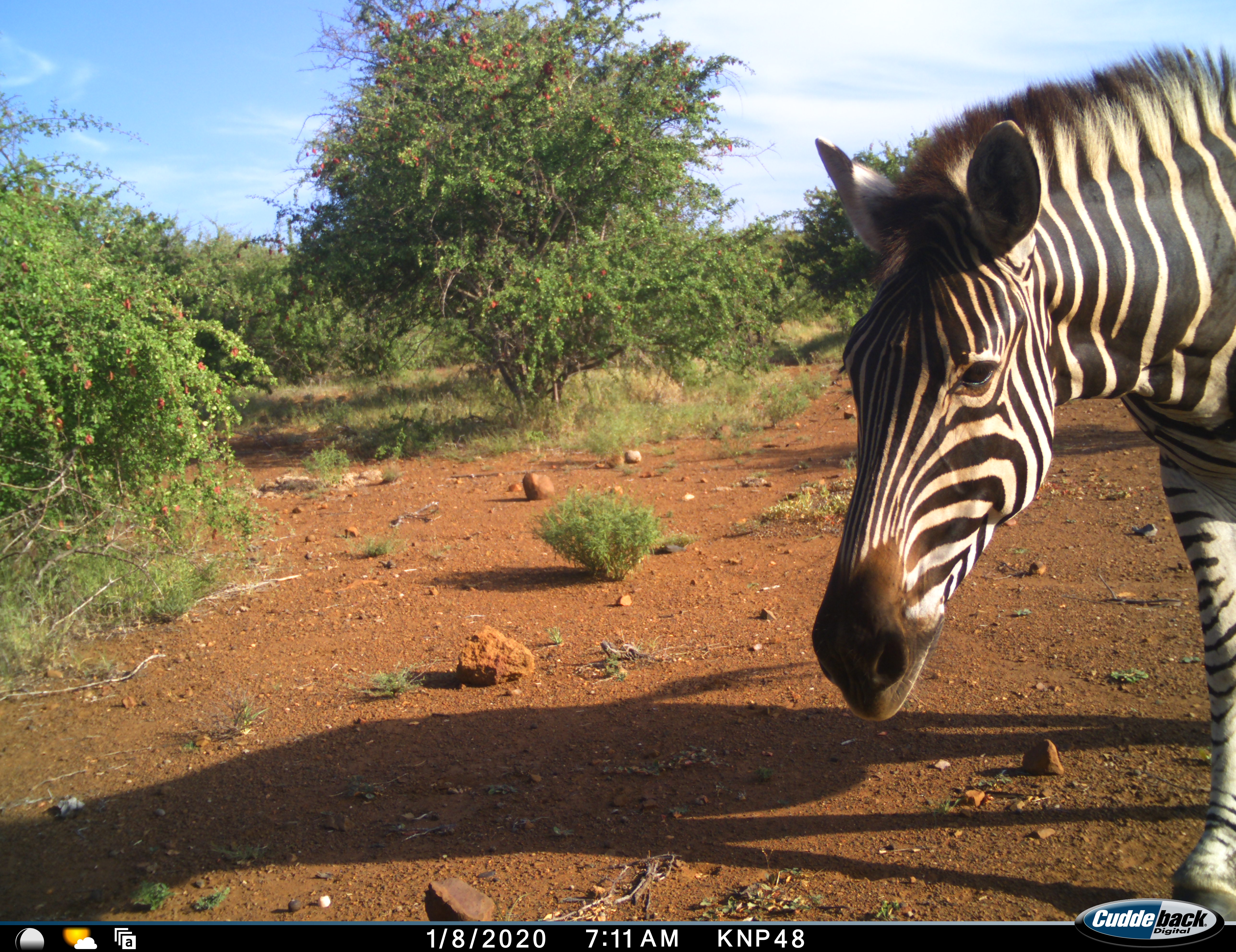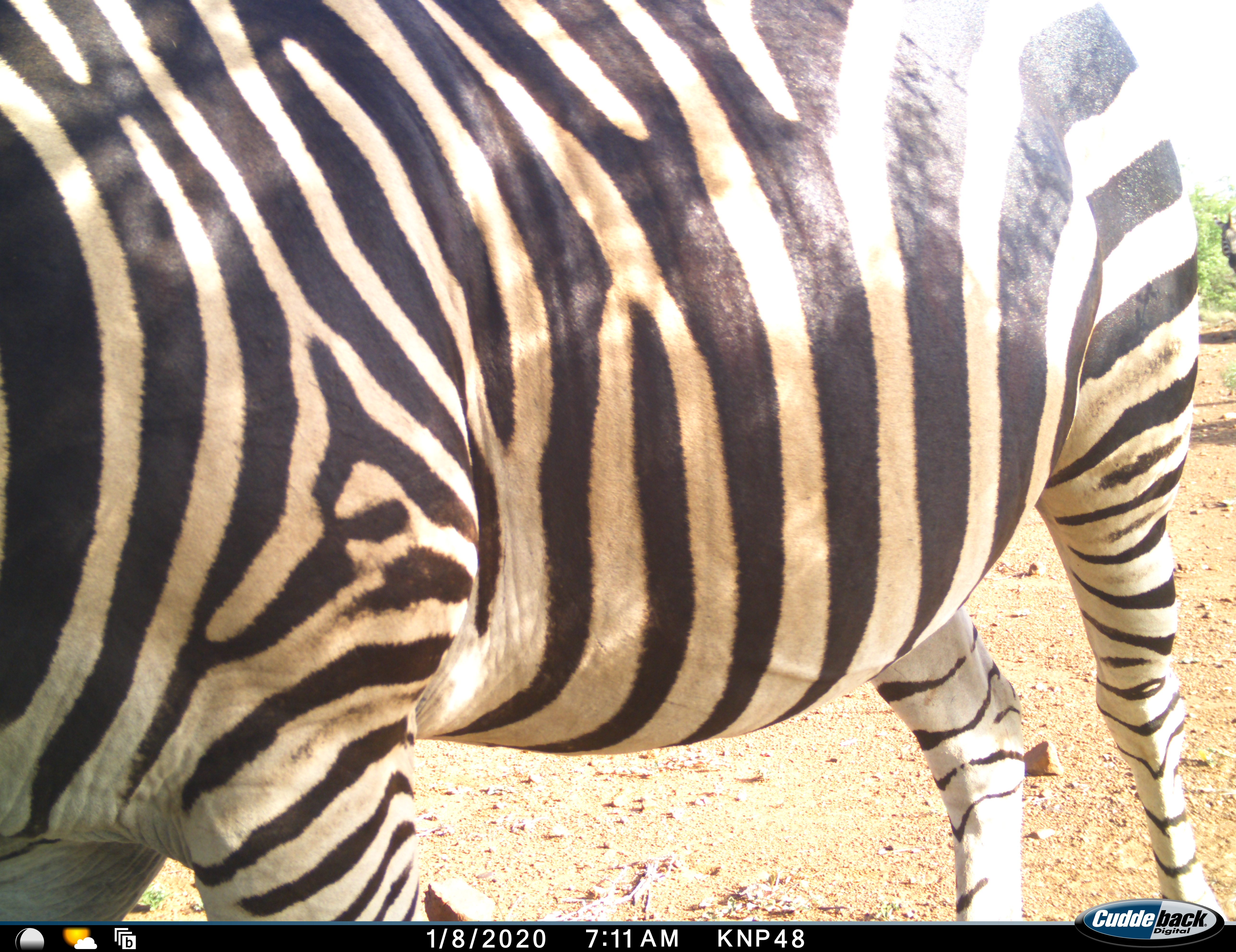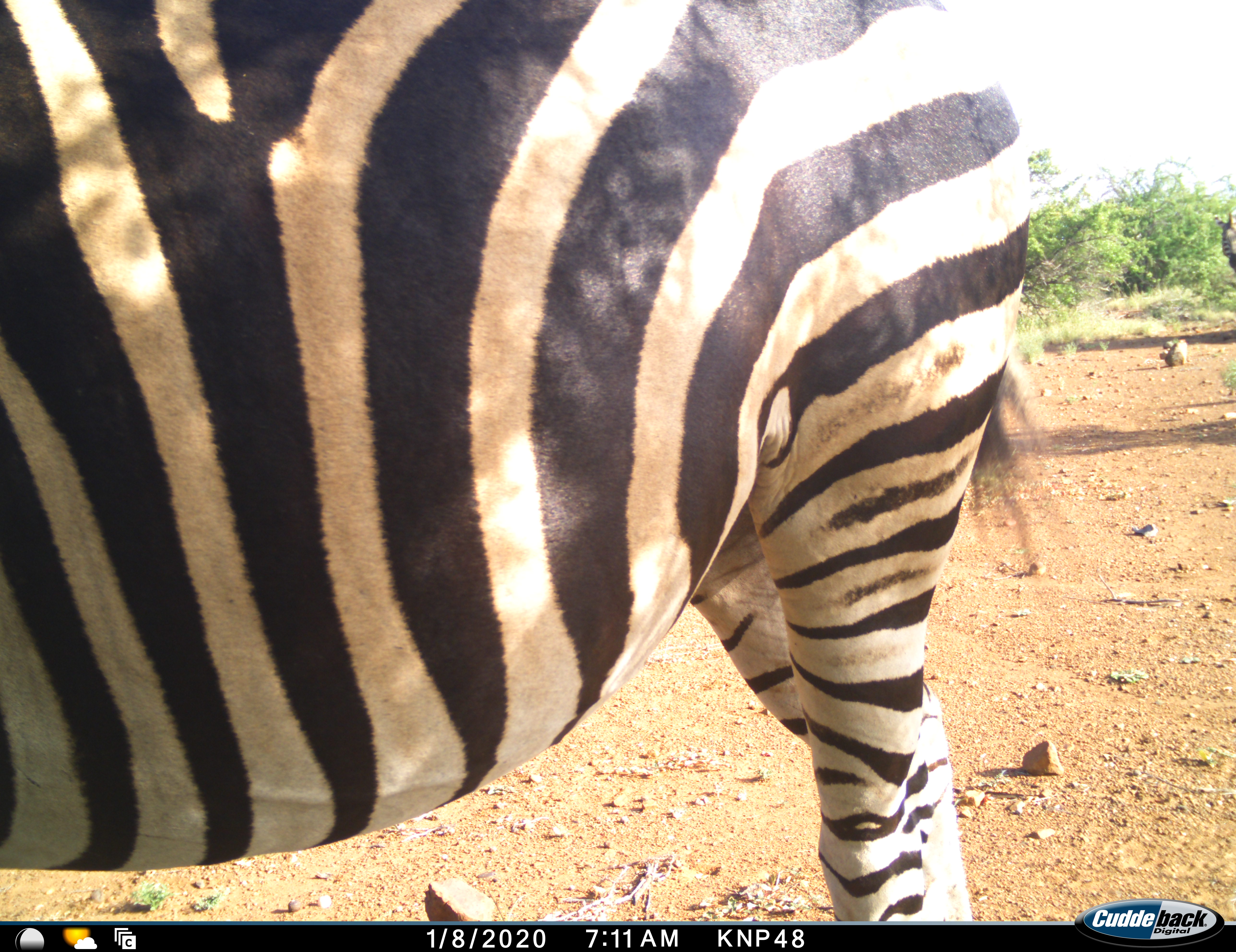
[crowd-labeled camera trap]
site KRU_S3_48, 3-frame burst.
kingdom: Animalia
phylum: Chordata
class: Mammalia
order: Perissodactyla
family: Equidae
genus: Equus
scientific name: Equus quagga burchellii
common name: burchell's zebra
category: zebraburchells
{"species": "zebraburchells (burchell's zebra) (Equus quagga burchellii)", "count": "1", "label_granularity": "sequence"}